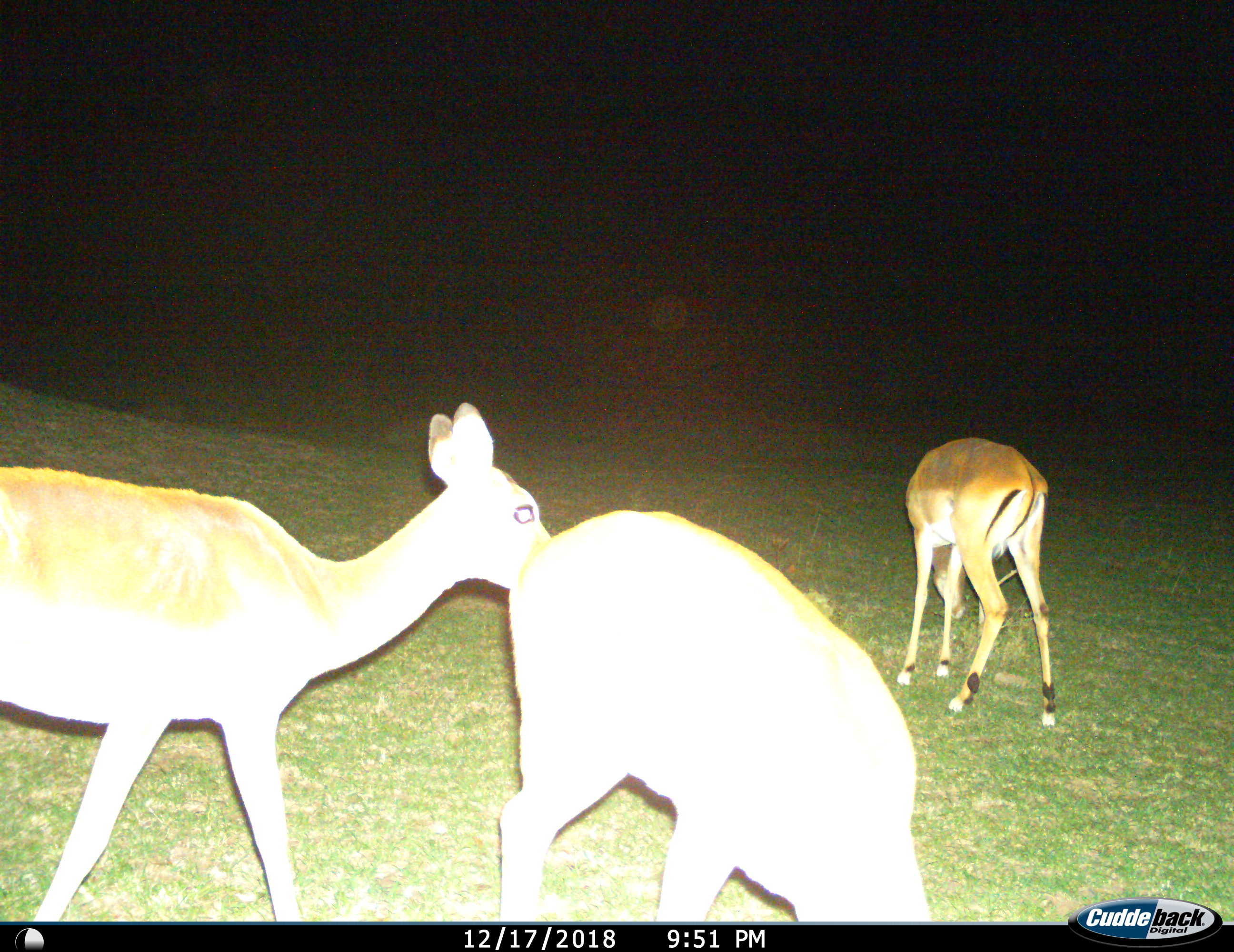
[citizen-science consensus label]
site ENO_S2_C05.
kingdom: Animalia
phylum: Chordata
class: Mammalia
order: Artiodactyla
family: Bovidae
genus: Aepyceros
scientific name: Aepyceros melampus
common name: impala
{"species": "impala (Aepyceros melampus)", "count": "3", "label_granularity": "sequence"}